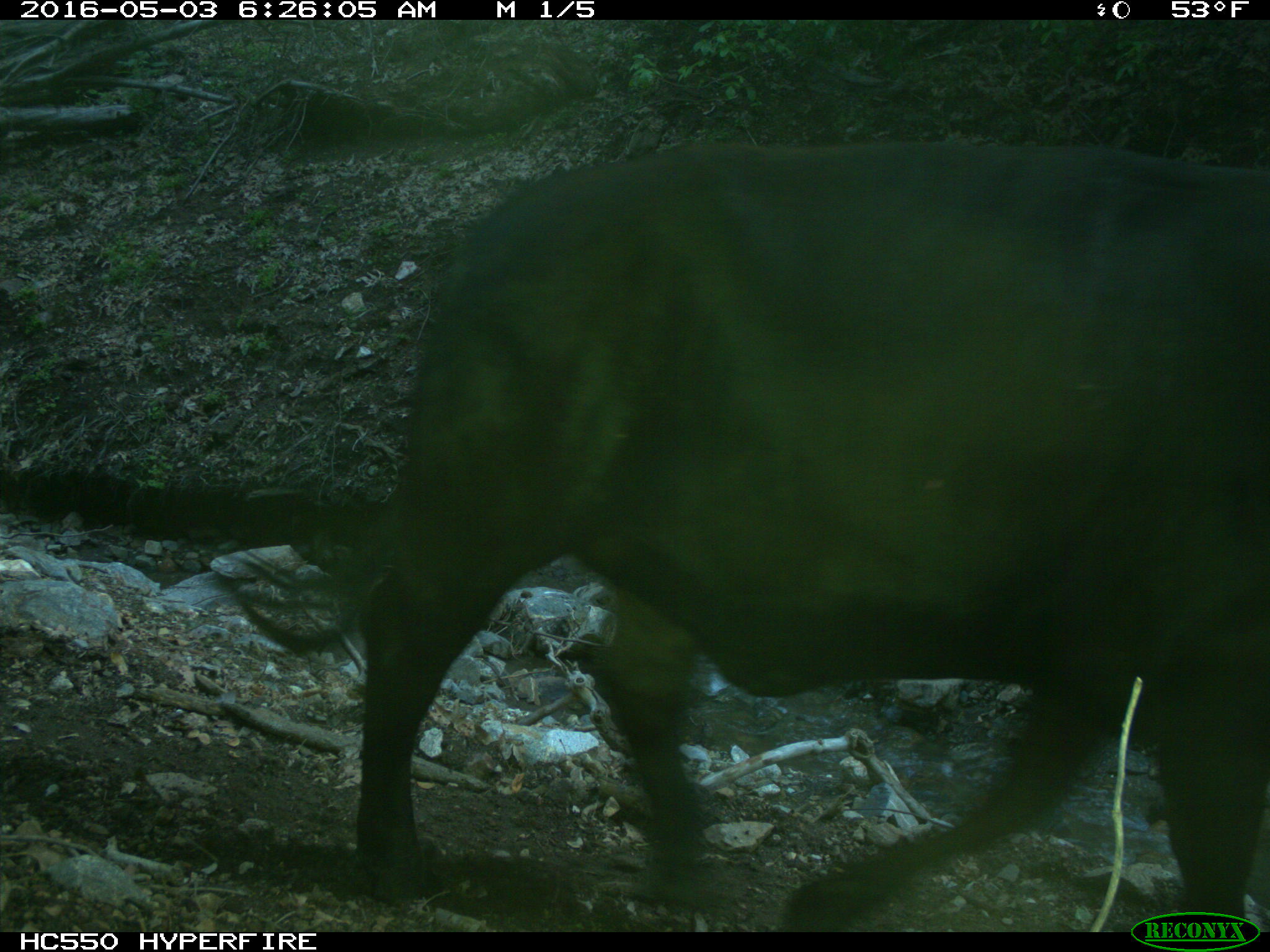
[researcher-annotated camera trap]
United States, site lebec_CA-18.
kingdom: Animalia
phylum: Chordata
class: Mammalia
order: Artiodactyla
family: Bovidae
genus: Bos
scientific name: Bos taurus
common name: domestic cow